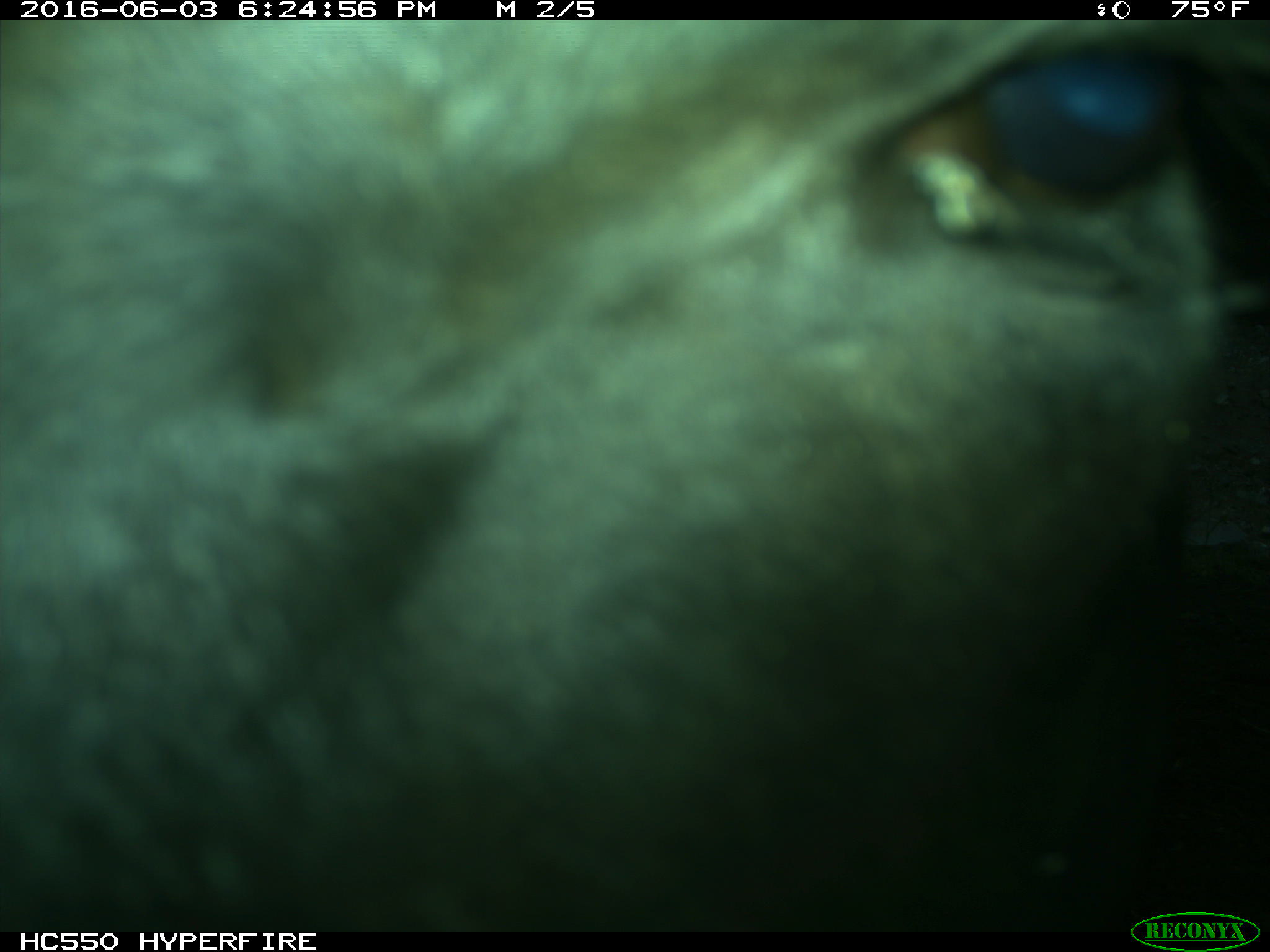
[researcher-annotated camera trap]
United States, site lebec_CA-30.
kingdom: Animalia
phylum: Chordata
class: Mammalia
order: Artiodactyla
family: Bovidae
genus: Bos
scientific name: Bos taurus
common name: domestic cow